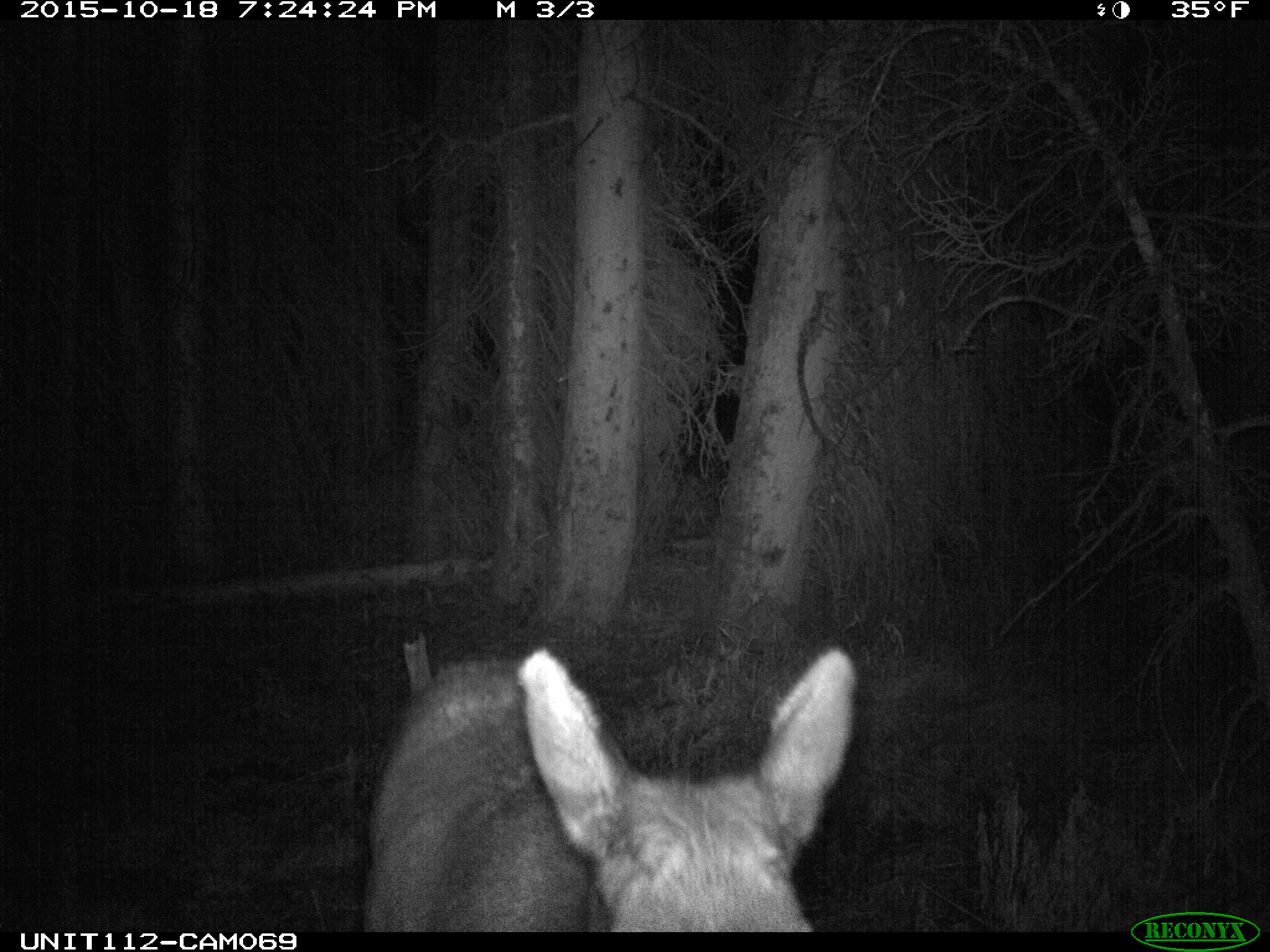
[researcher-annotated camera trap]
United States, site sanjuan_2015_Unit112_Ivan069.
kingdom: Animalia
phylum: Chordata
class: Mammalia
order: Artiodactyla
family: Cervidae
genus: Cervus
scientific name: Cervus elaphus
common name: red deer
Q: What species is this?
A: Cervus elaphus (red deer).